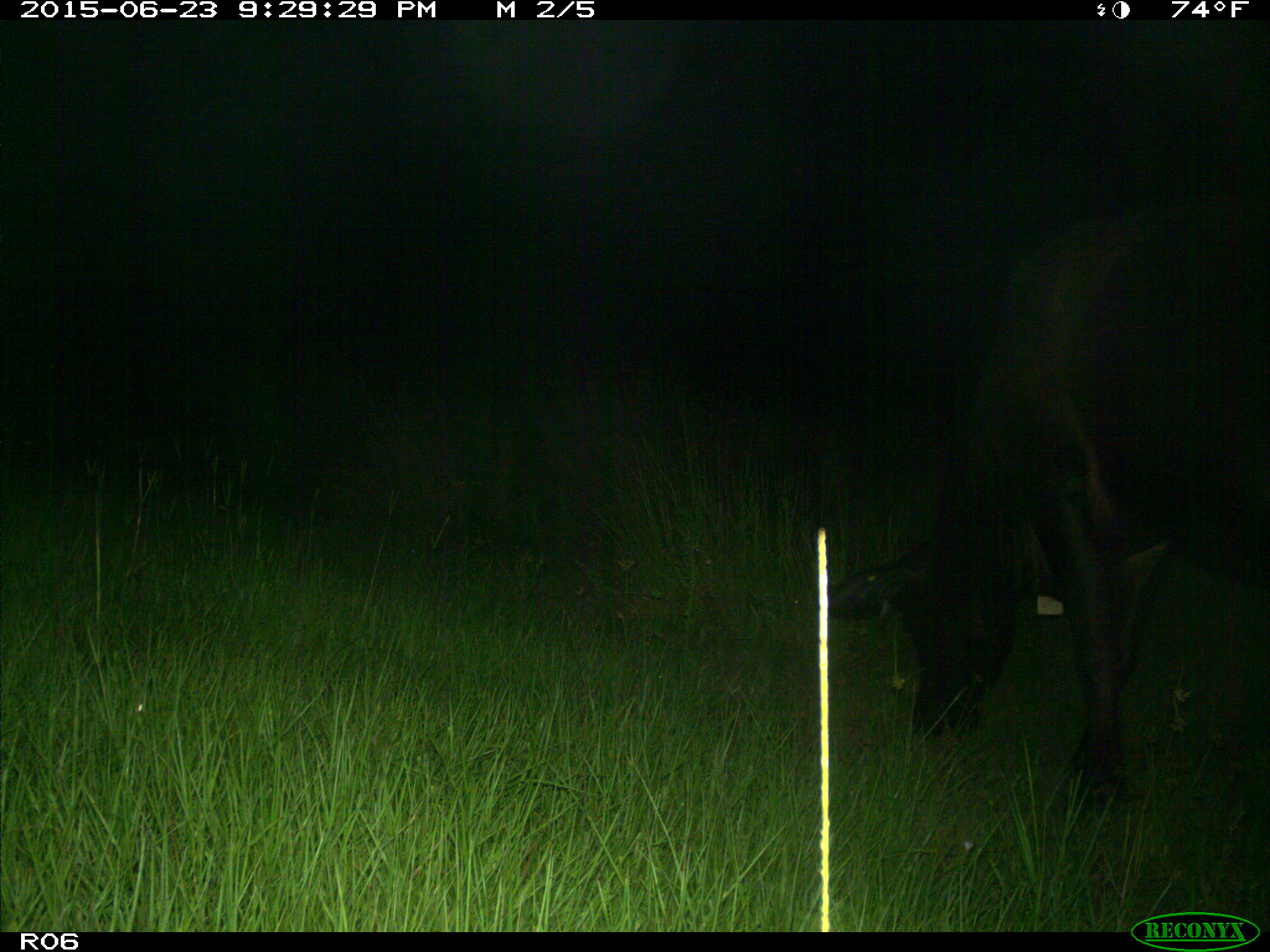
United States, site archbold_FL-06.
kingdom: Animalia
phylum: Chordata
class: Mammalia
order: Artiodactyla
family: Bovidae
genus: Bos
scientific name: Bos taurus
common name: domestic cow